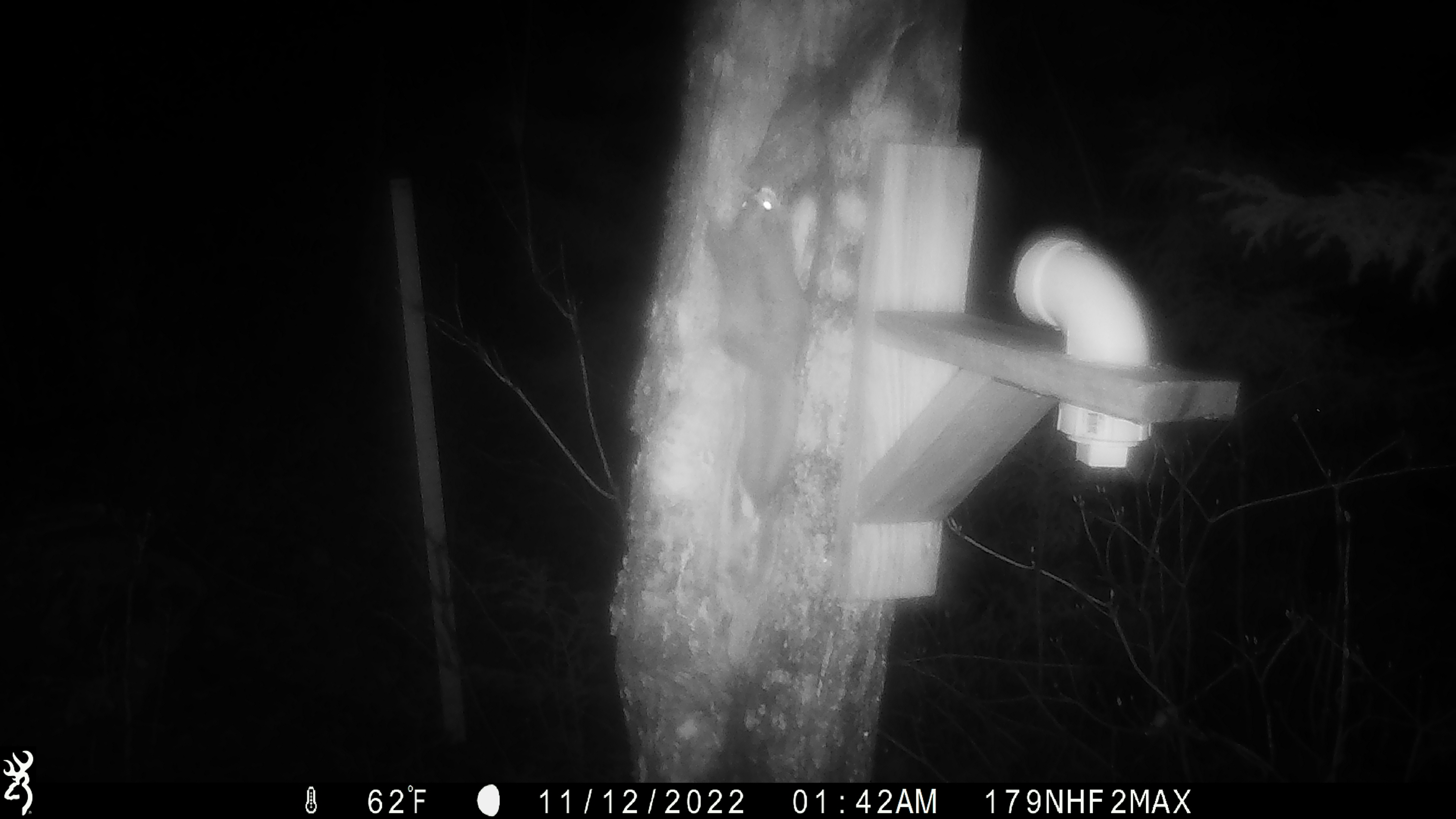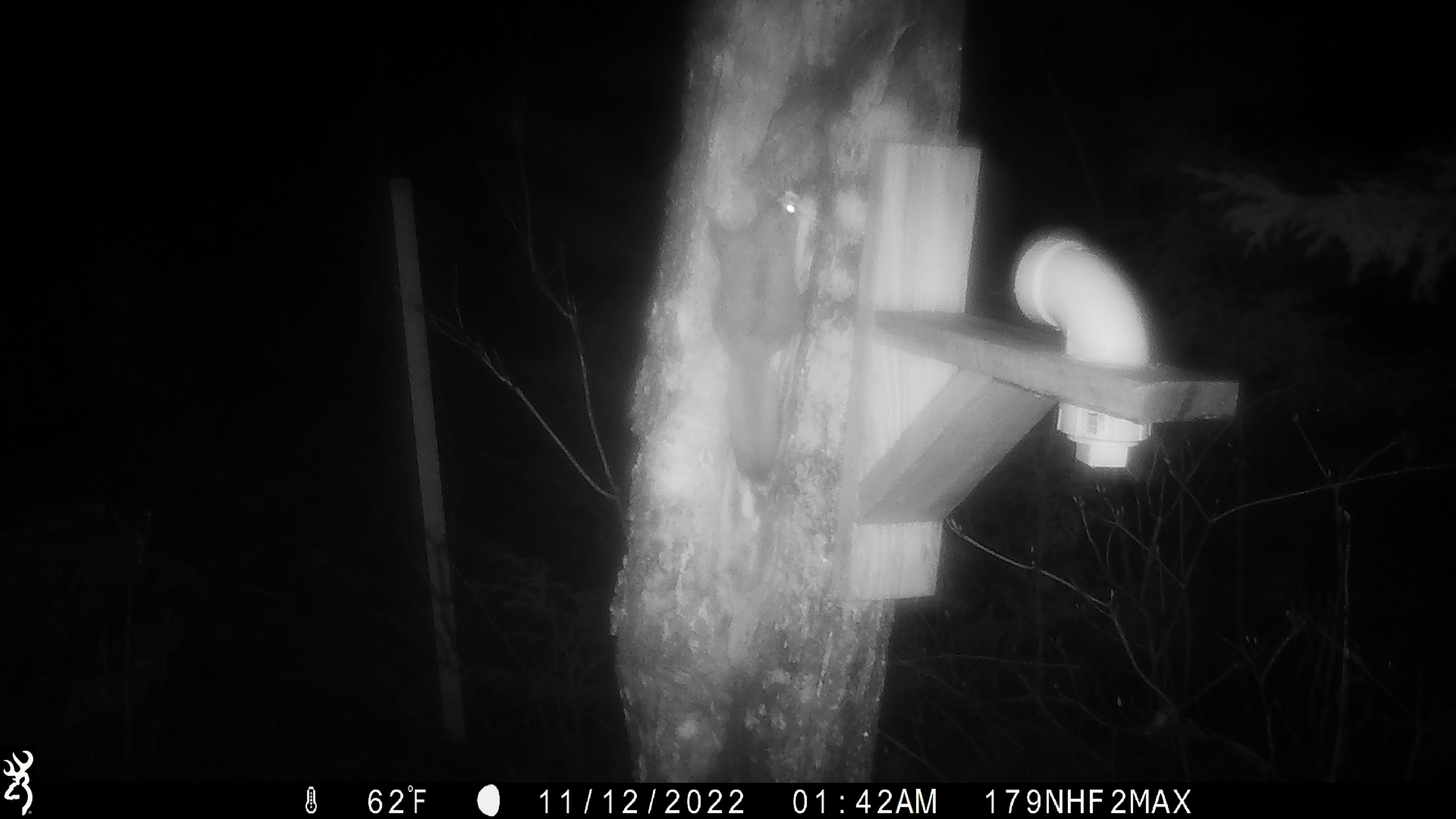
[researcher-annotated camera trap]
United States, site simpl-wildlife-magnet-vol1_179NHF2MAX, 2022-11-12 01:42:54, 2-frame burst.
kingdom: Animalia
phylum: Chordata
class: Mammalia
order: Rodentia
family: Sciuridae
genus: Glaucomys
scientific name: Glaucomys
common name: flying squirrel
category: flying squirrel sp.